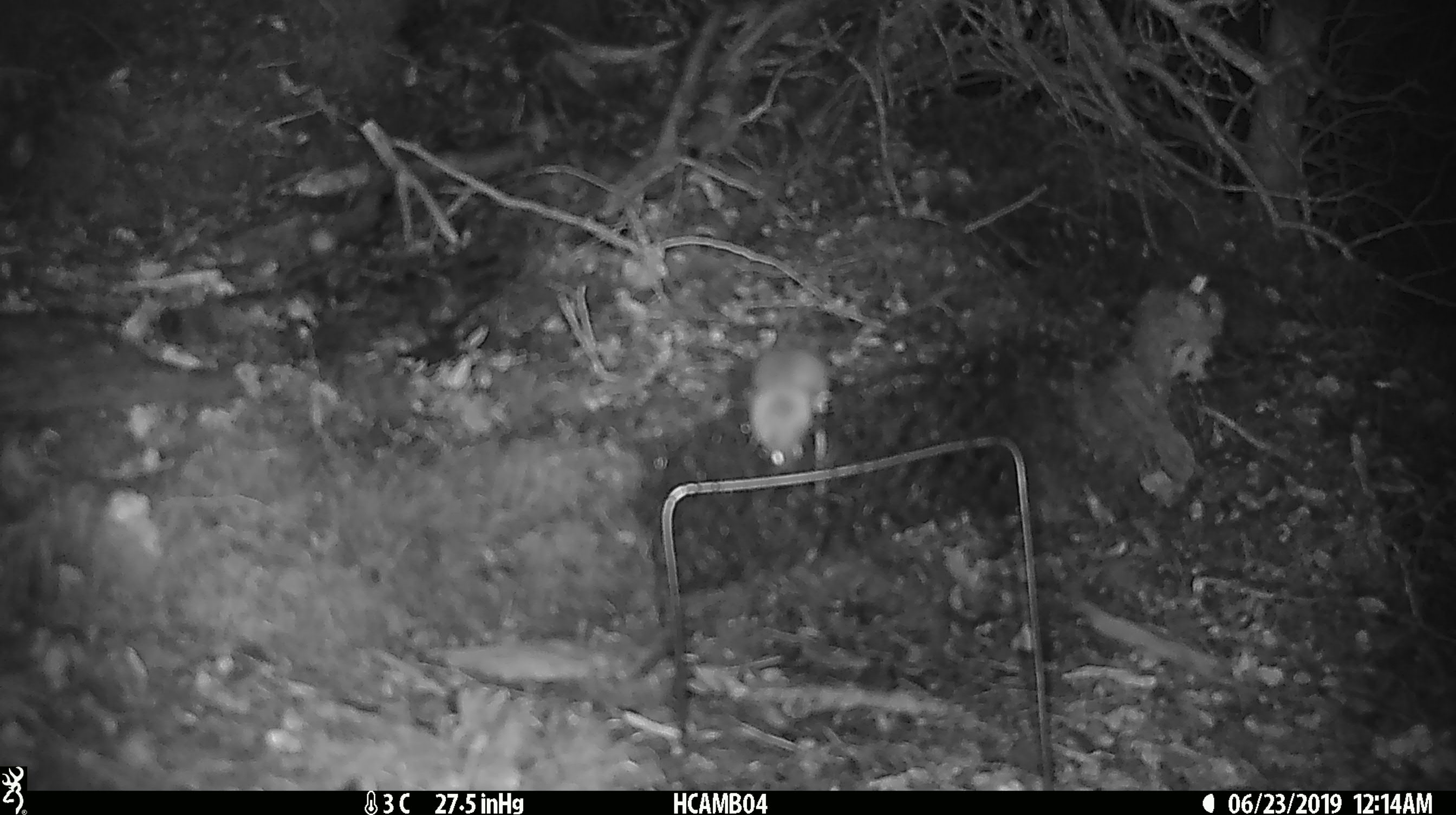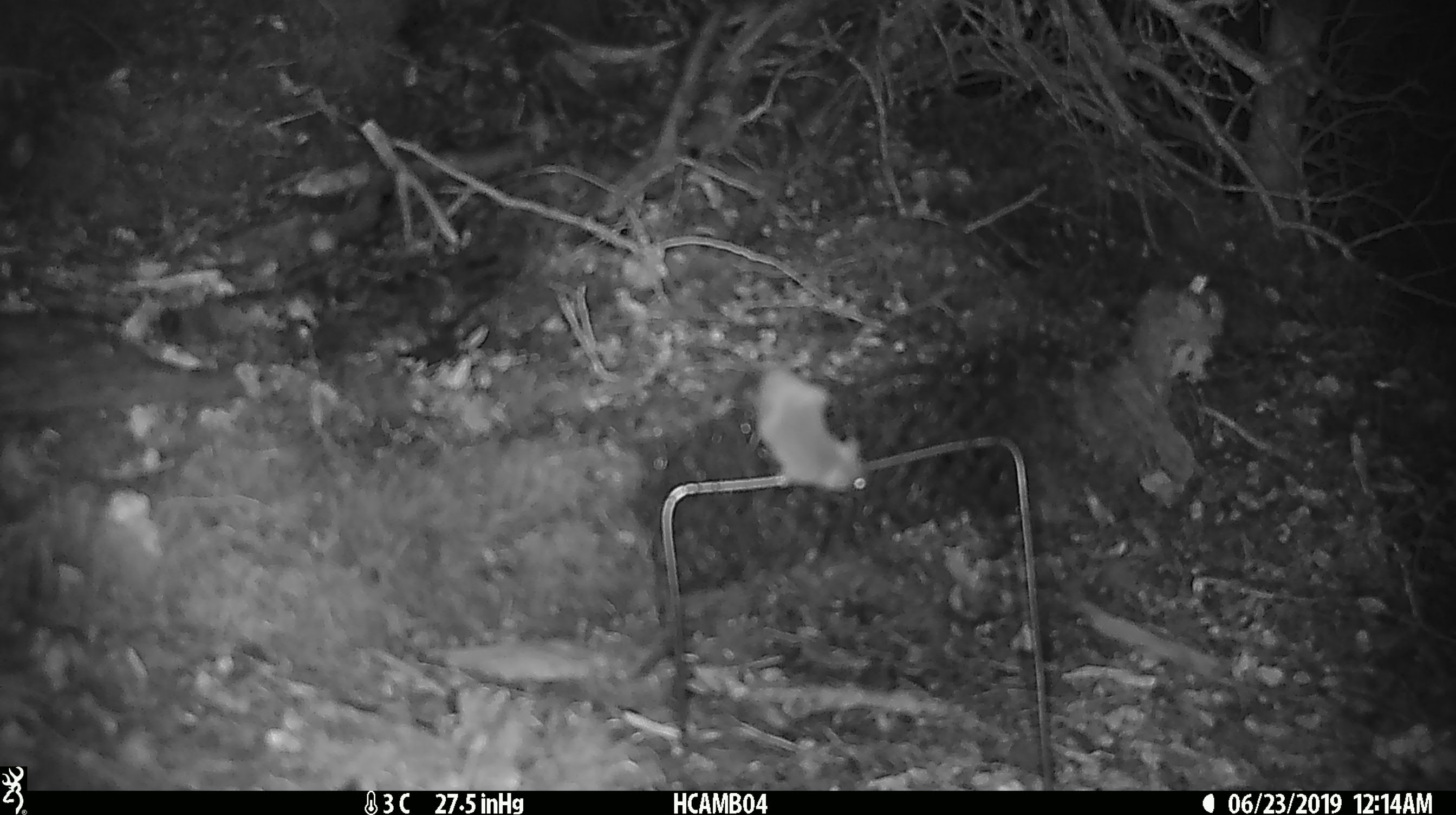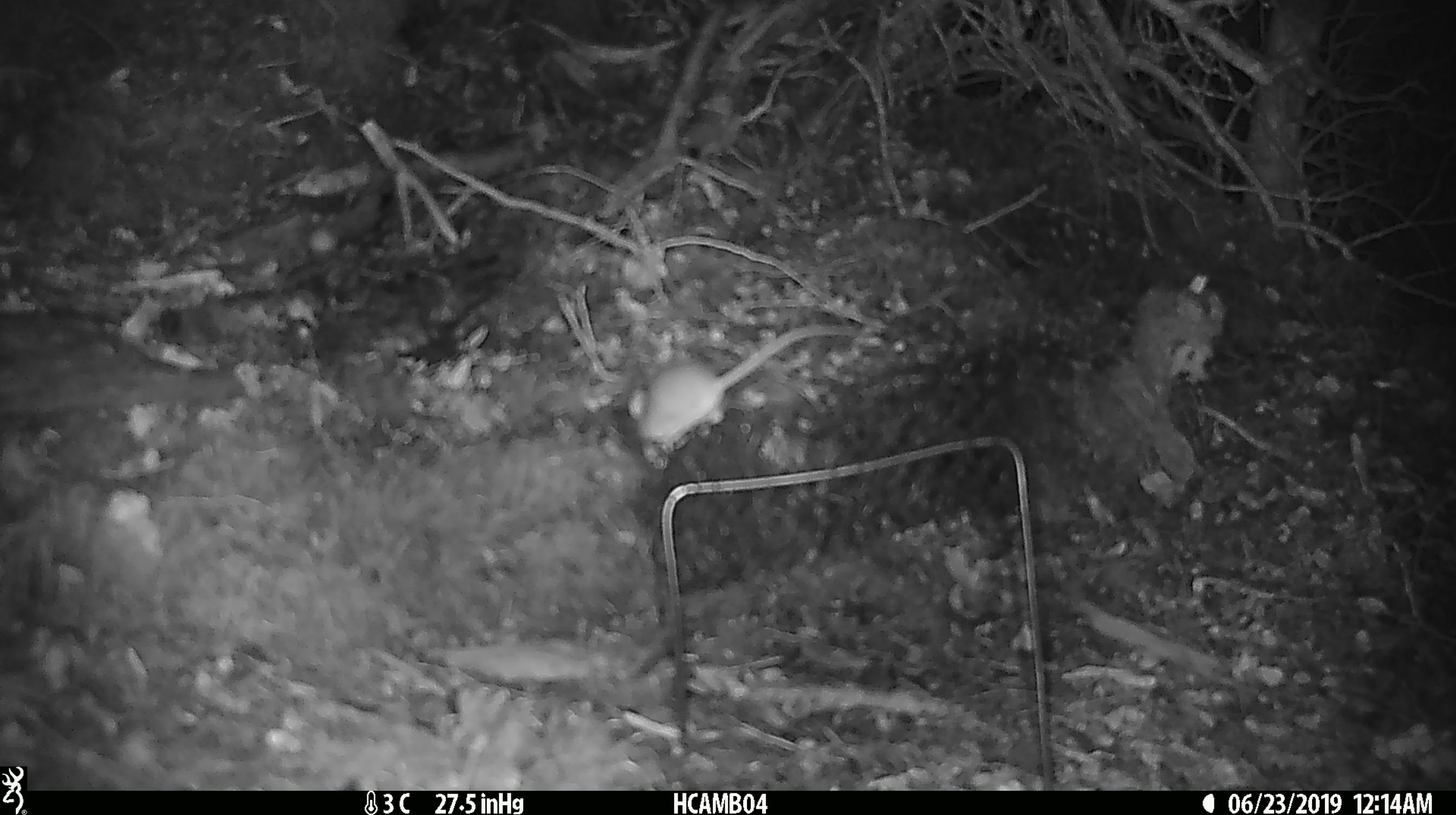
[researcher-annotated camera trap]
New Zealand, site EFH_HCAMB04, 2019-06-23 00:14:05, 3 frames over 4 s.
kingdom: Animalia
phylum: Chordata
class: Mammalia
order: Rodentia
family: Muridae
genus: Mus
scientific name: Mus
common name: mouse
Mouse (Mus).